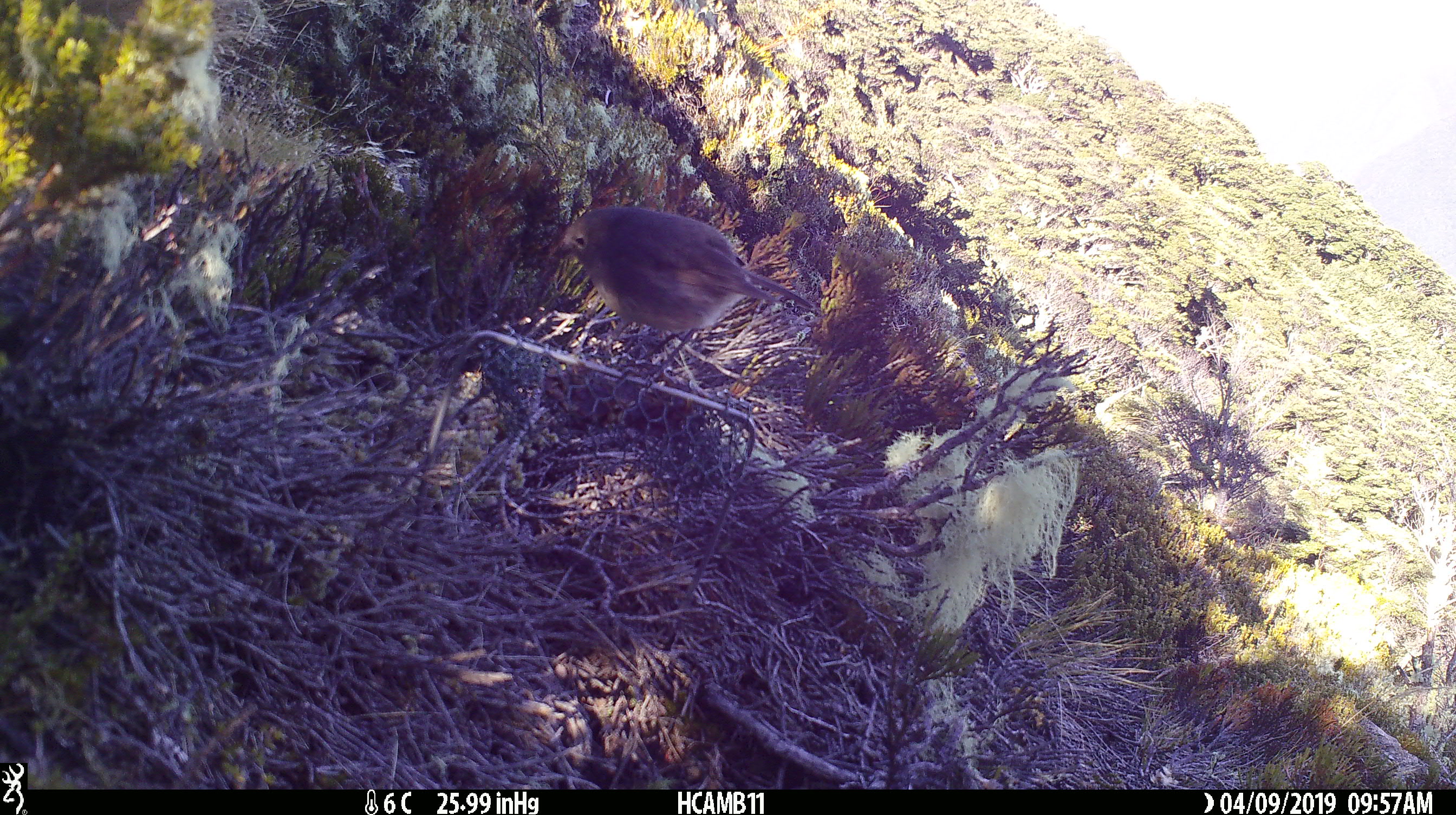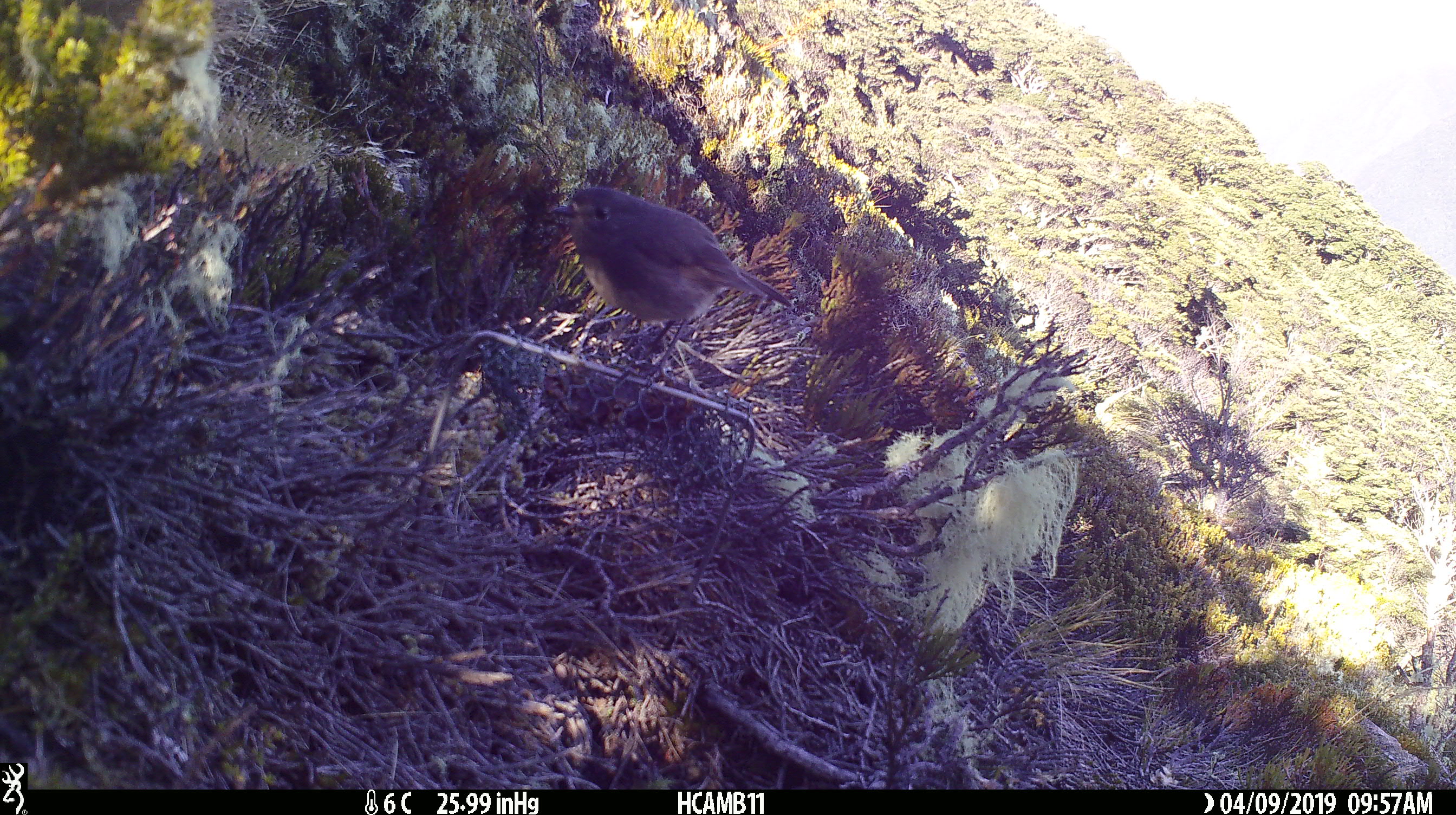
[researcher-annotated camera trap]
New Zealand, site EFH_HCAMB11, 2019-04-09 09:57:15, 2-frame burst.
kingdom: Animalia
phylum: Chordata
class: Aves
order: Passeriformes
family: Petroicidae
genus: Petroica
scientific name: Petroica australis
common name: new zealand robin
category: robin